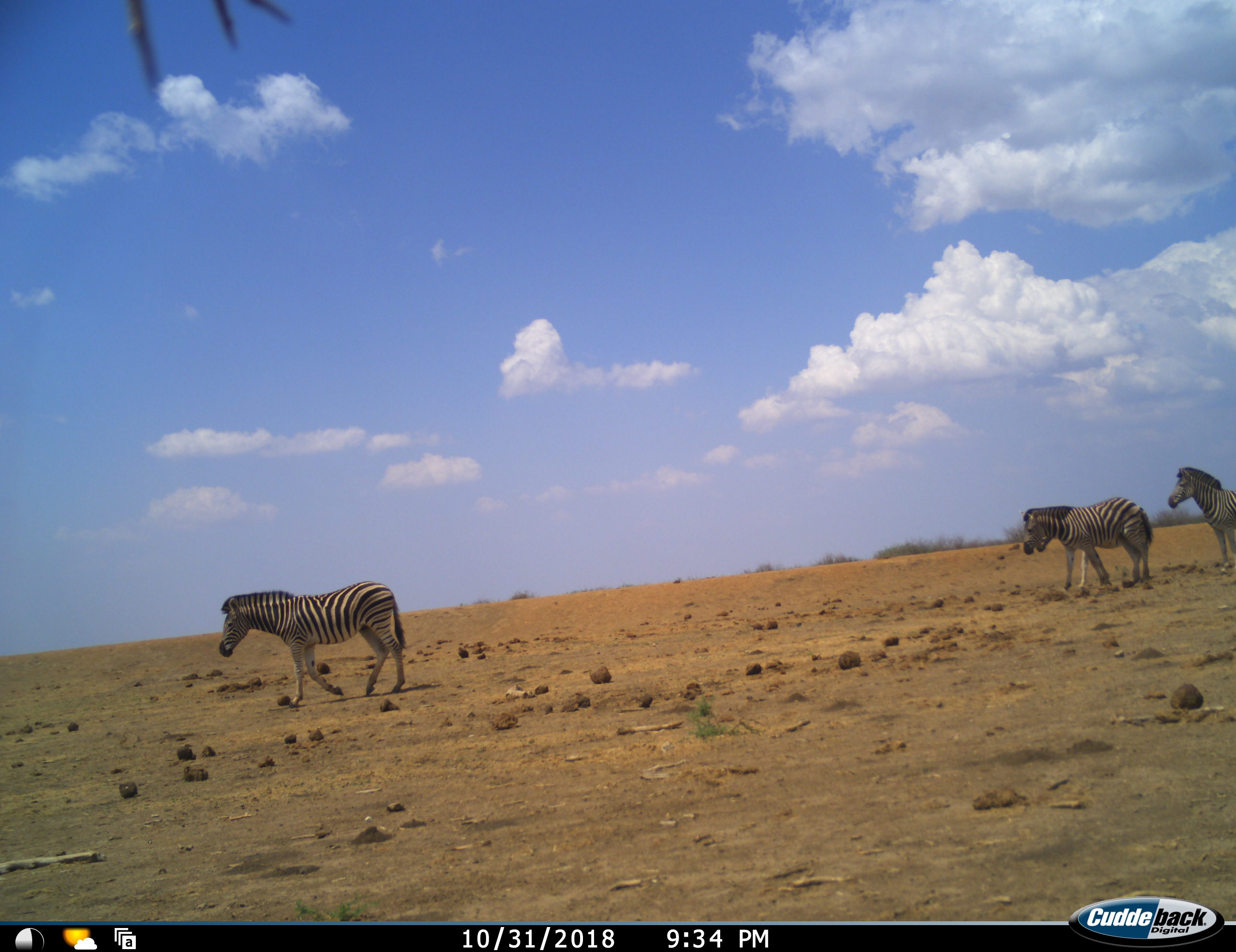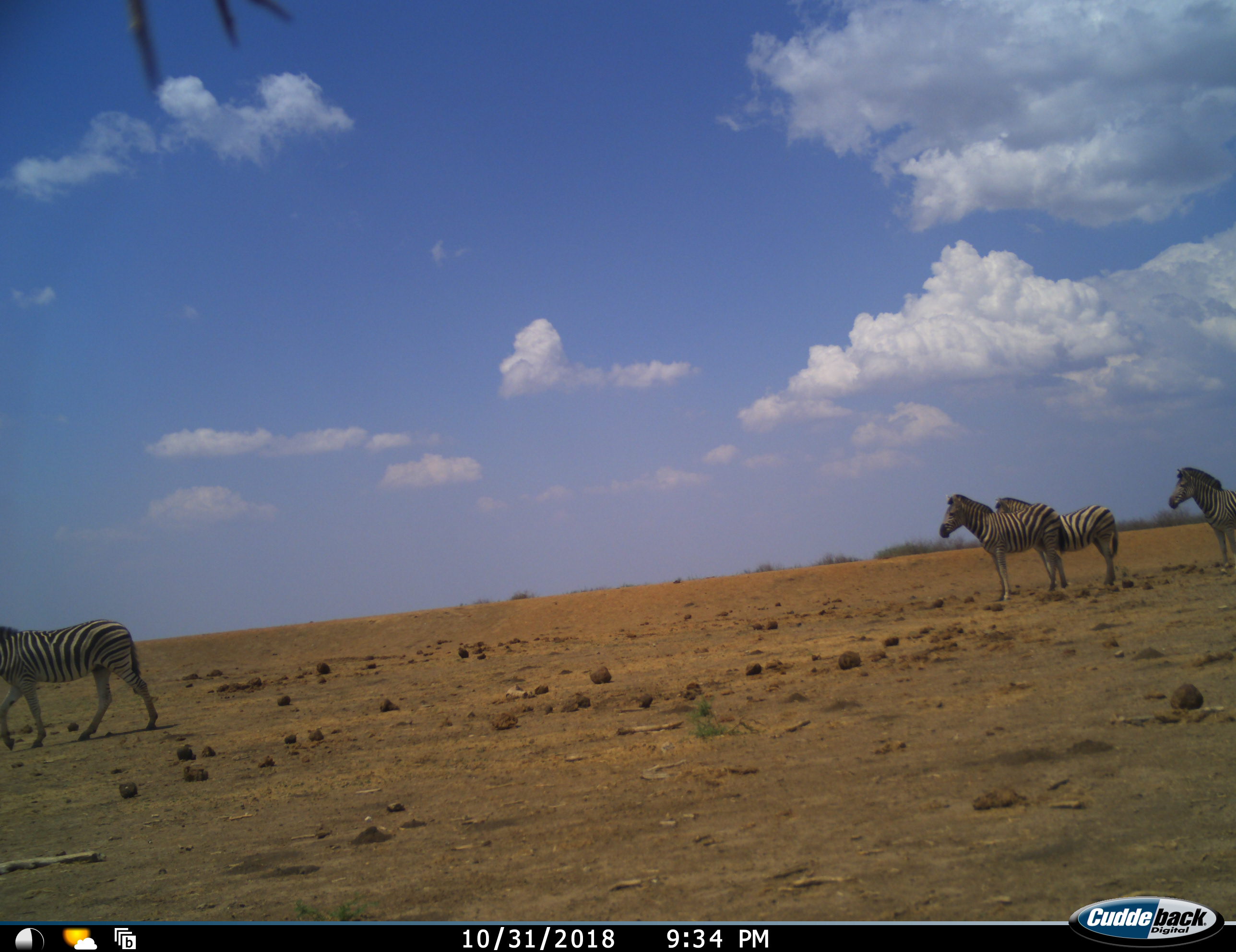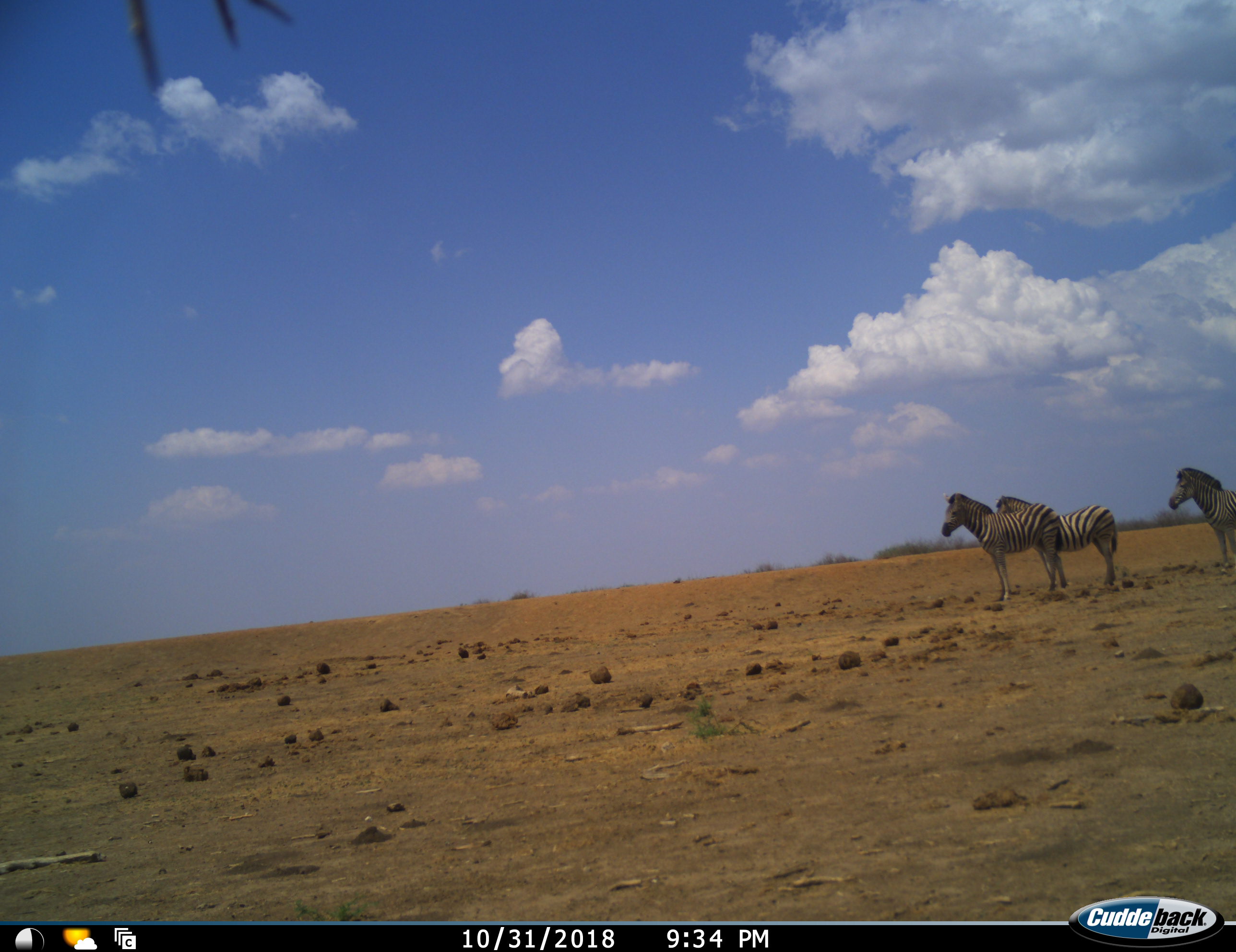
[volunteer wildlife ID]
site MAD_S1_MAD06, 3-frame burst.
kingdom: Animalia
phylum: Chordata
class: Mammalia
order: Perissodactyla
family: Equidae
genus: Equus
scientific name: Equus quagga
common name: plains zebra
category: zebraplains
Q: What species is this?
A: Zebraplains (plains zebra) (Equus quagga).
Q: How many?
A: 4.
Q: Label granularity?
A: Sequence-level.